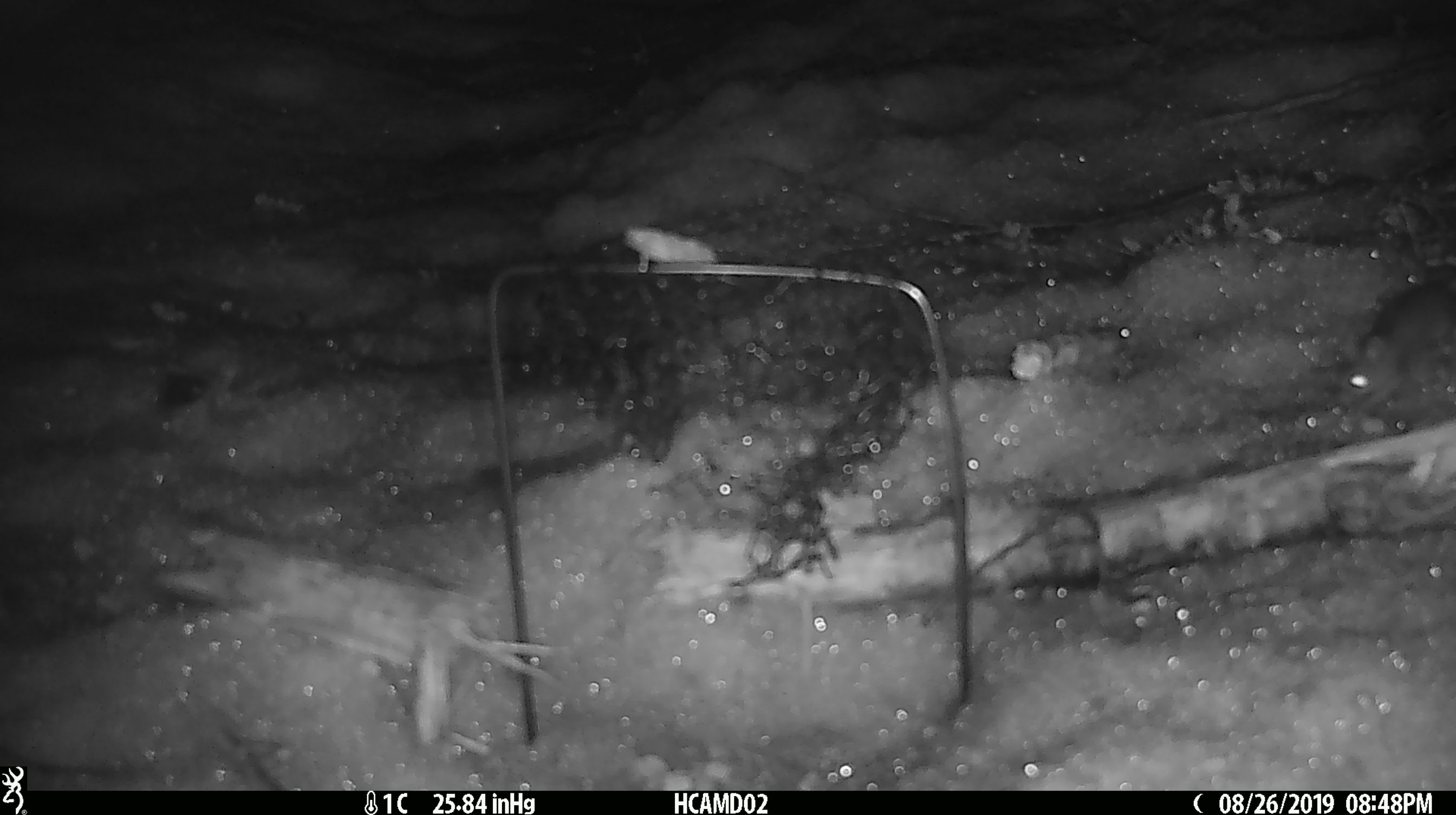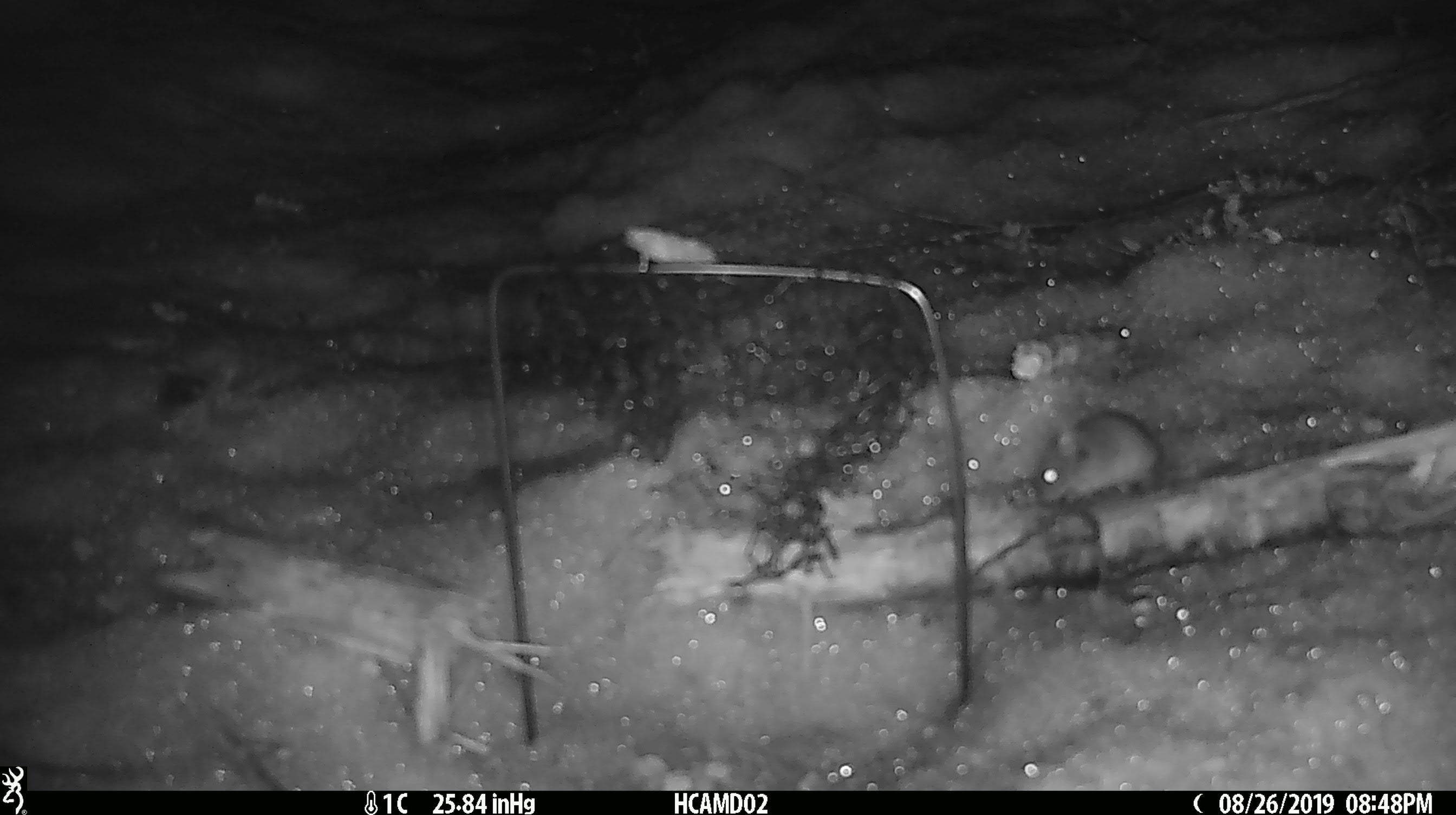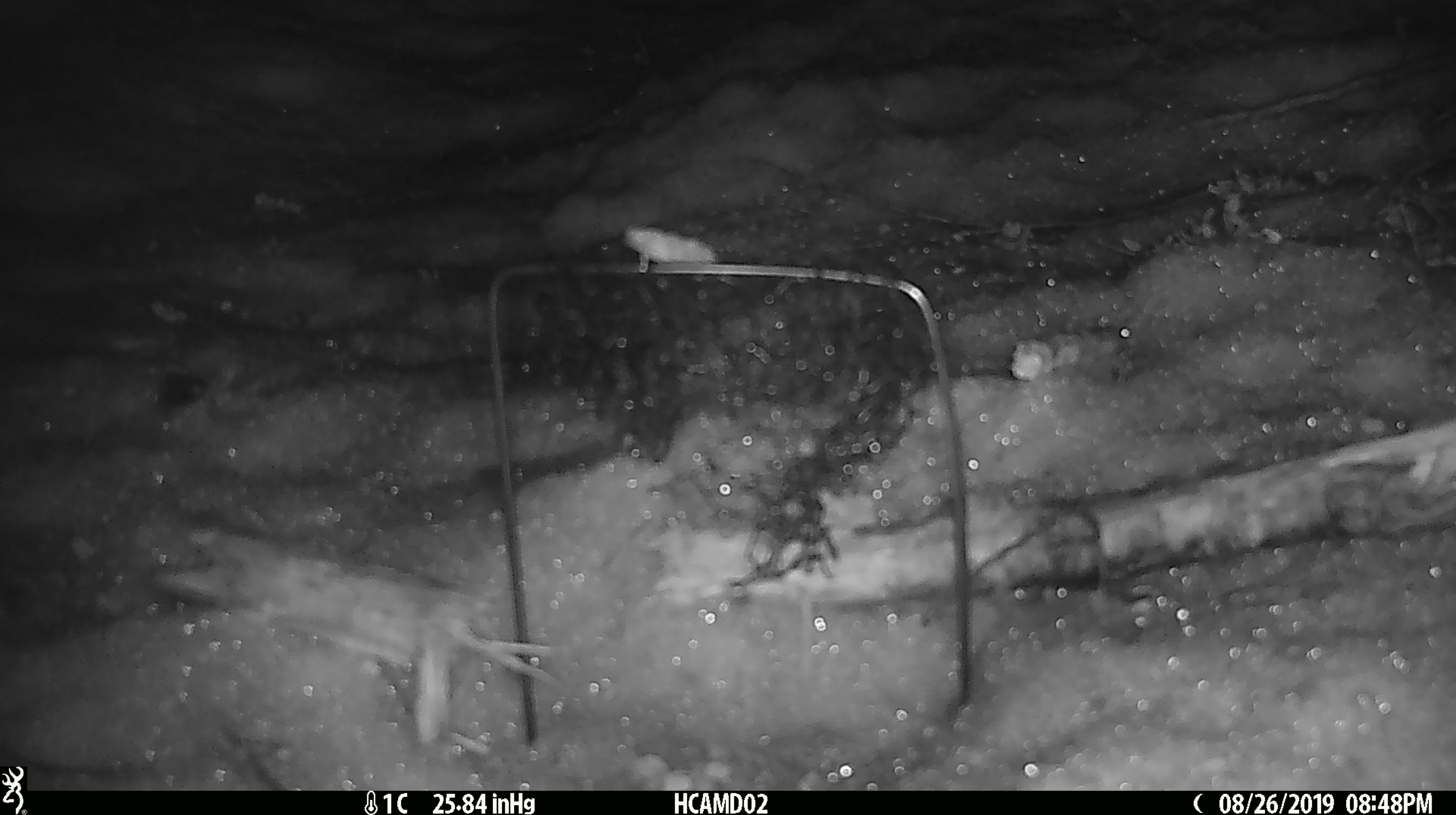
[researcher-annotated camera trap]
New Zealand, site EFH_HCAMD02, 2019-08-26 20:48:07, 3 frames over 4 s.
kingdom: Animalia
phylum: Chordata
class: Mammalia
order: Rodentia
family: Muridae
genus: Mus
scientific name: Mus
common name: mouse